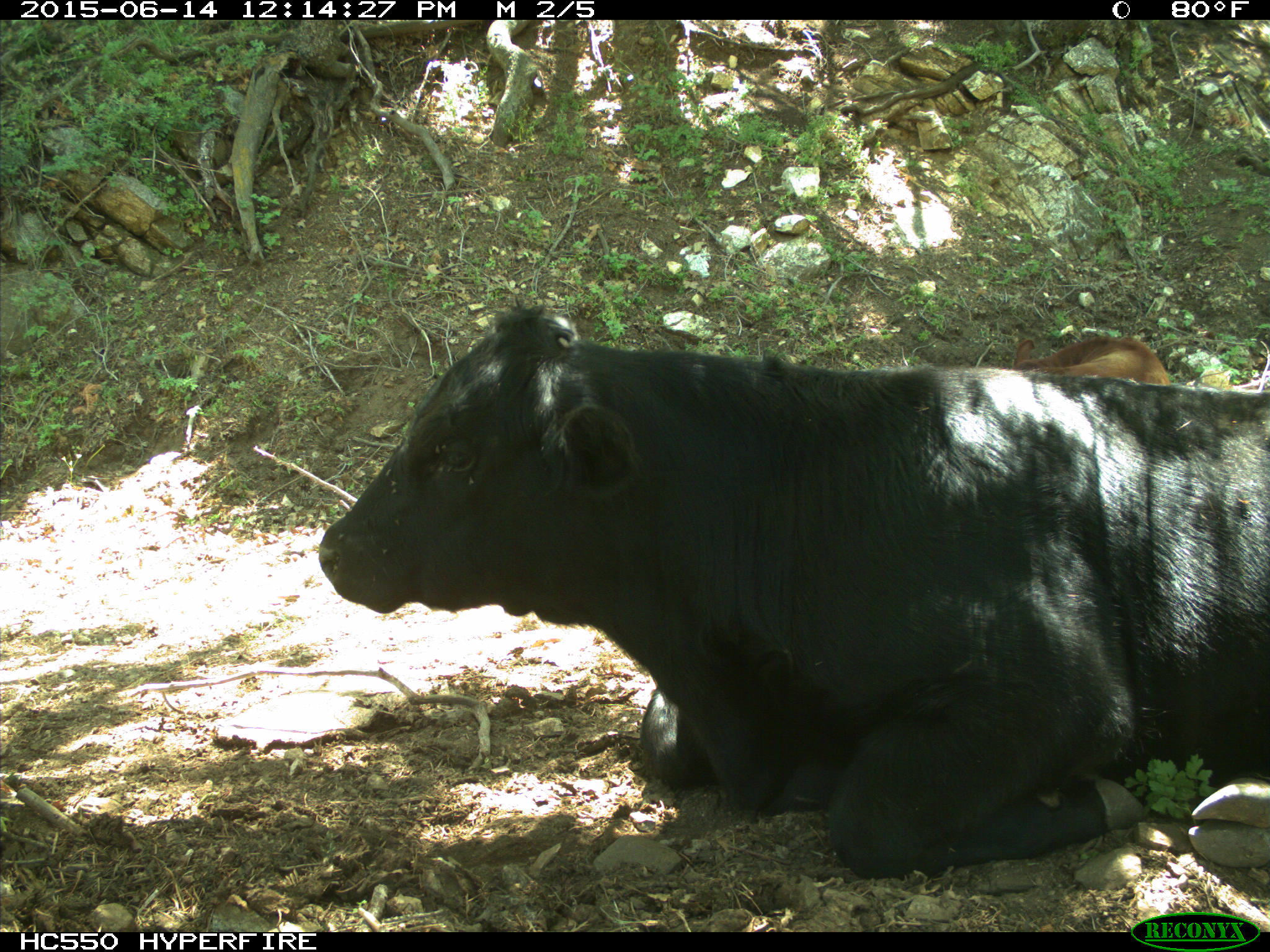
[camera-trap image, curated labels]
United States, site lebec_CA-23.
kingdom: Animalia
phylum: Chordata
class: Mammalia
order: Artiodactyla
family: Bovidae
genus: Bos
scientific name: Bos taurus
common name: domestic cow